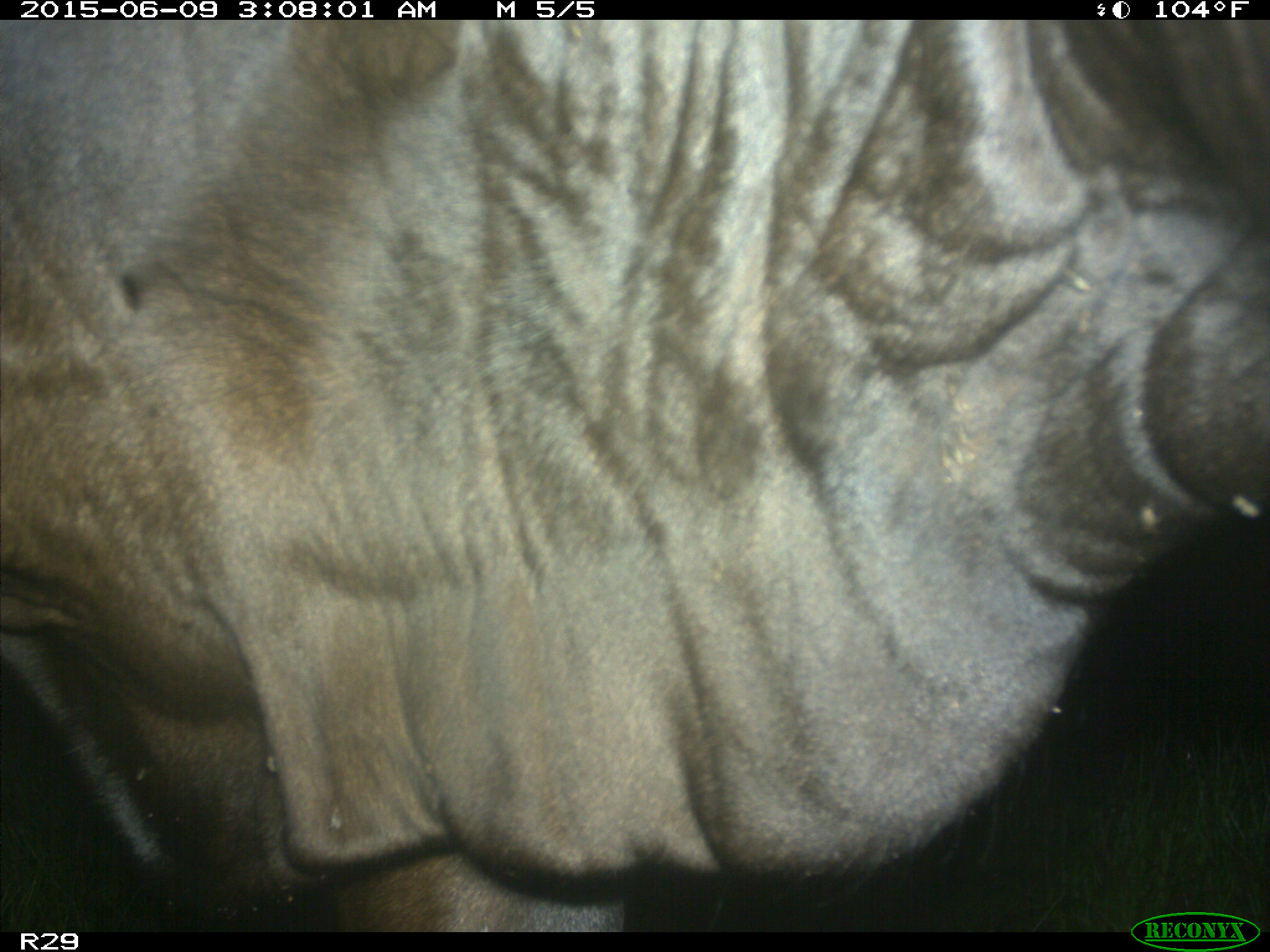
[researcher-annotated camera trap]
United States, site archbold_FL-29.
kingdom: Animalia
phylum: Chordata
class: Mammalia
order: Artiodactyla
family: Bovidae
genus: Bos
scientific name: Bos taurus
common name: domestic cow